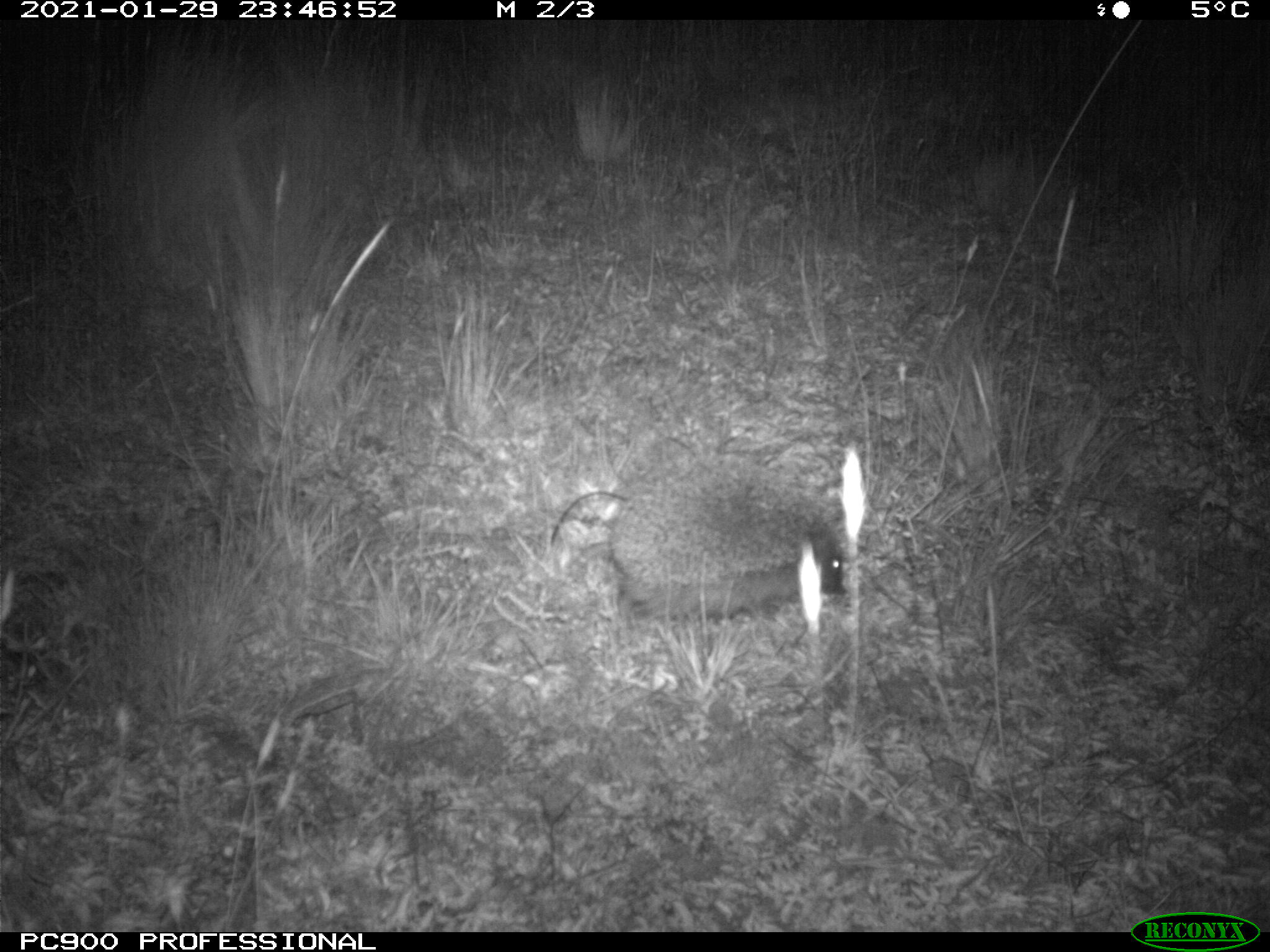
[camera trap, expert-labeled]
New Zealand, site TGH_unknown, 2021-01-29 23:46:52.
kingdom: Animalia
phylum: Chordata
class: Mammalia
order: Eulipotyphla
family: Erinaceidae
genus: Erinaceus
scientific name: Erinaceus europaeus europaeus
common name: european hedgehog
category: hedgehog